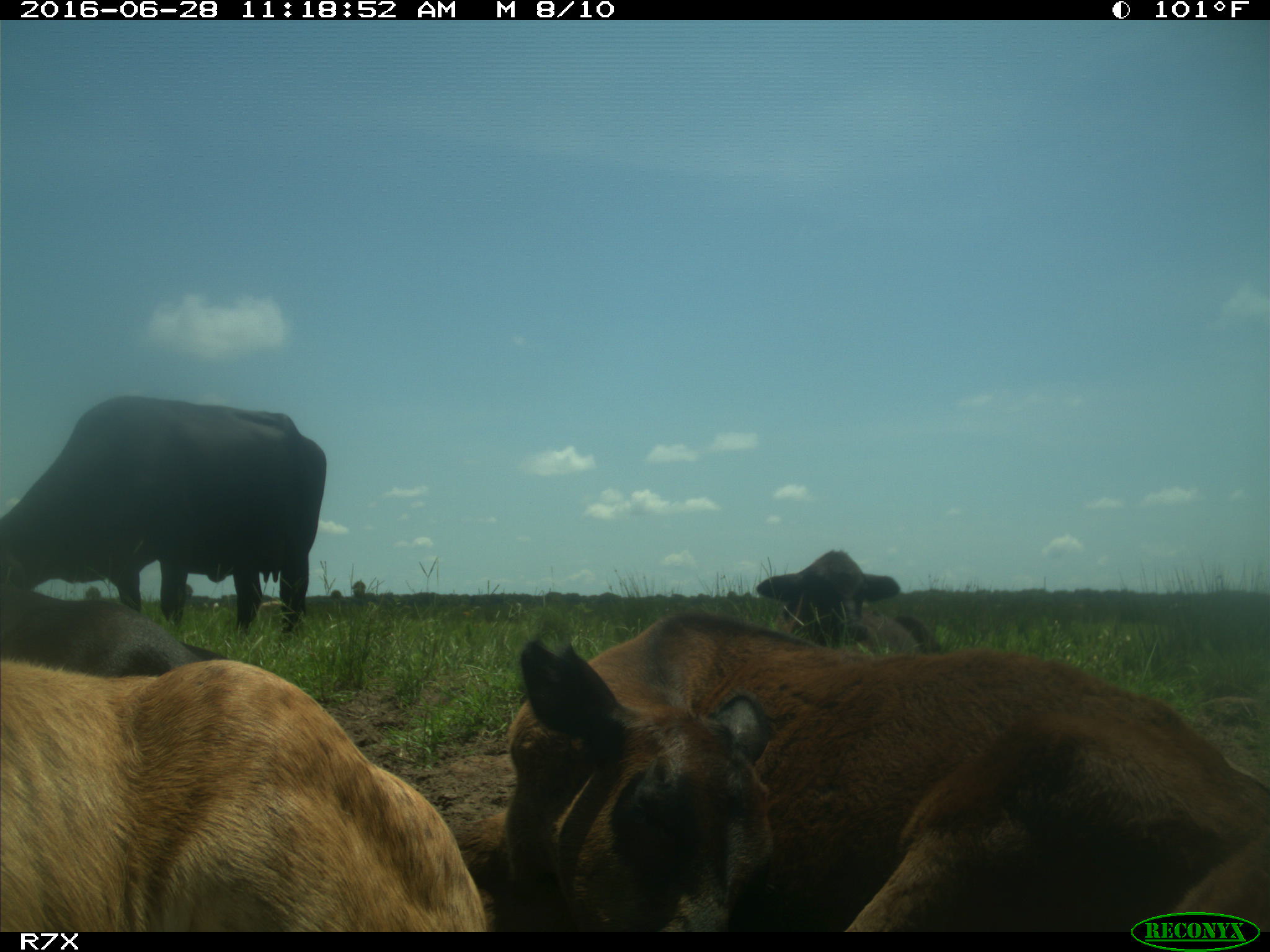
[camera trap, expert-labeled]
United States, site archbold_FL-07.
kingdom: Animalia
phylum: Chordata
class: Mammalia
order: Artiodactyla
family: Bovidae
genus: Bos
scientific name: Bos taurus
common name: domestic cow